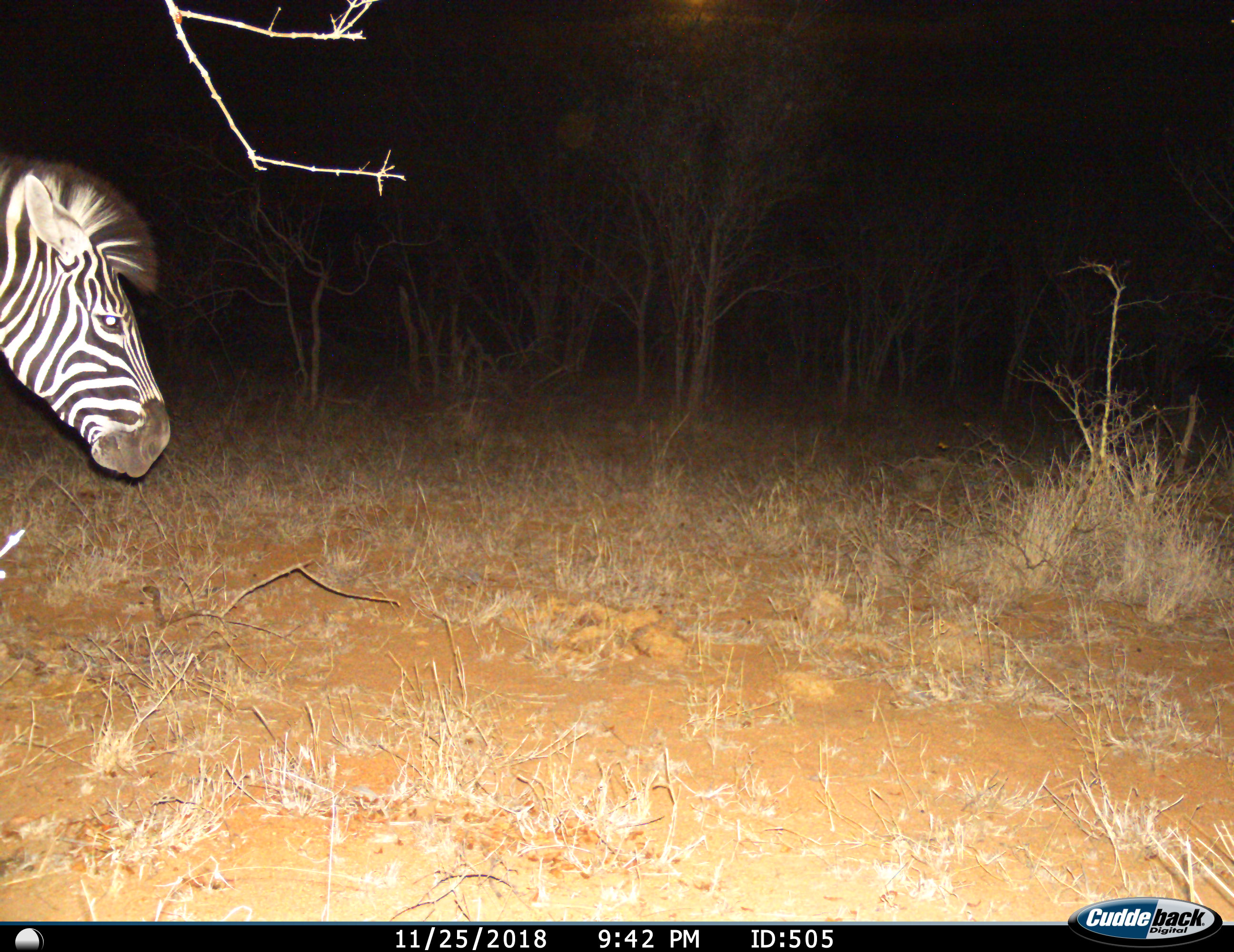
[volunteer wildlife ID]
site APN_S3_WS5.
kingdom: Animalia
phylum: Chordata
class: Mammalia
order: Perissodactyla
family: Equidae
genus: Equus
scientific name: Equus quagga burchellii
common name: burchell's zebra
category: zebraburchells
Zebraburchells (burchell's zebra) (Equus quagga burchellii), count 1. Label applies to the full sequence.